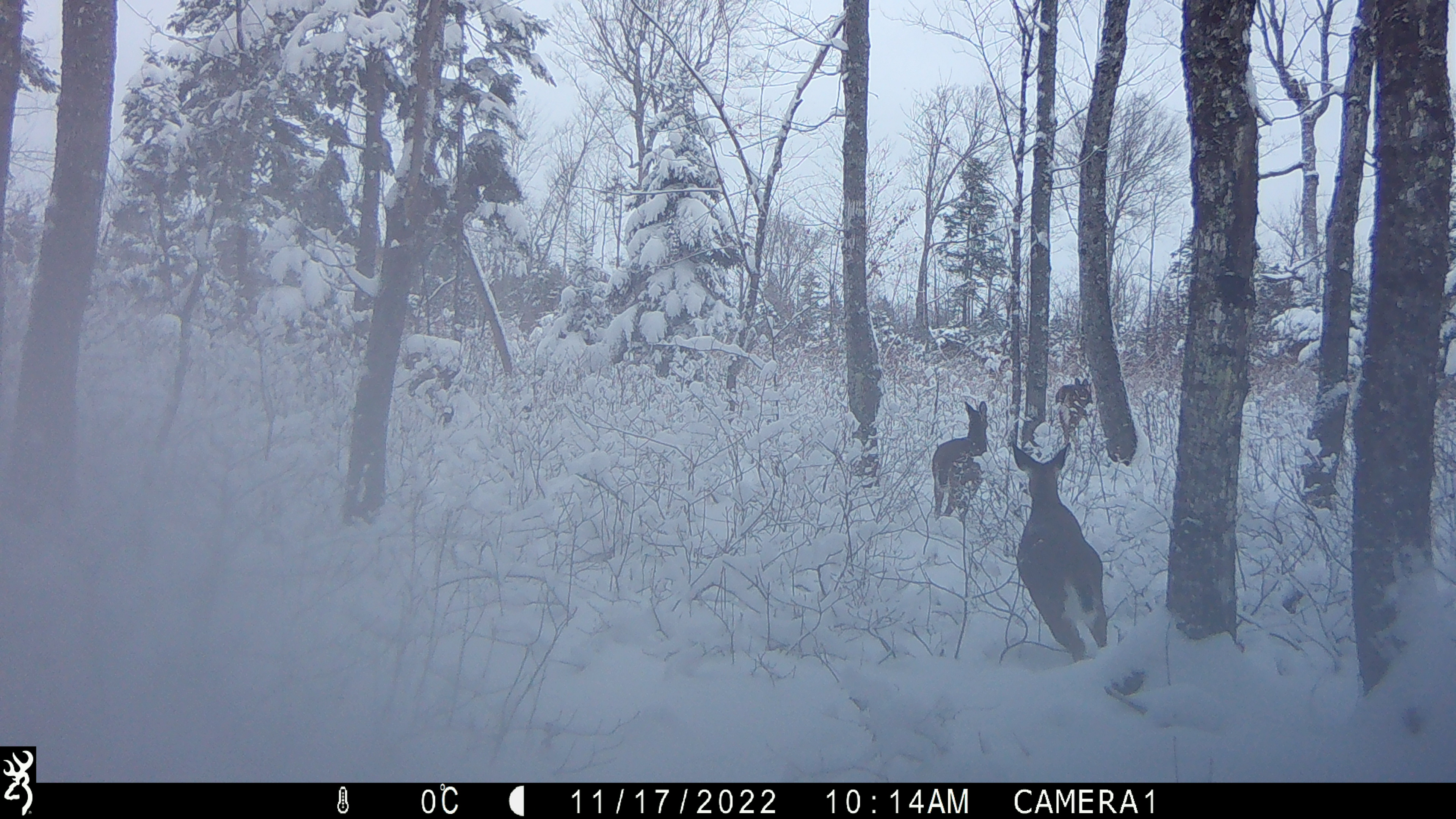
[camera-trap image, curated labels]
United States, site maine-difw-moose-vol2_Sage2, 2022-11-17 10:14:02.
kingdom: Animalia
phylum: Chordata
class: Mammalia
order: Artiodactyla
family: Cervidae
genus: Odocoileus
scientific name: Odocoileus virginianus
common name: white-tailed deer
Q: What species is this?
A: White-tailed deer (Odocoileus virginianus).